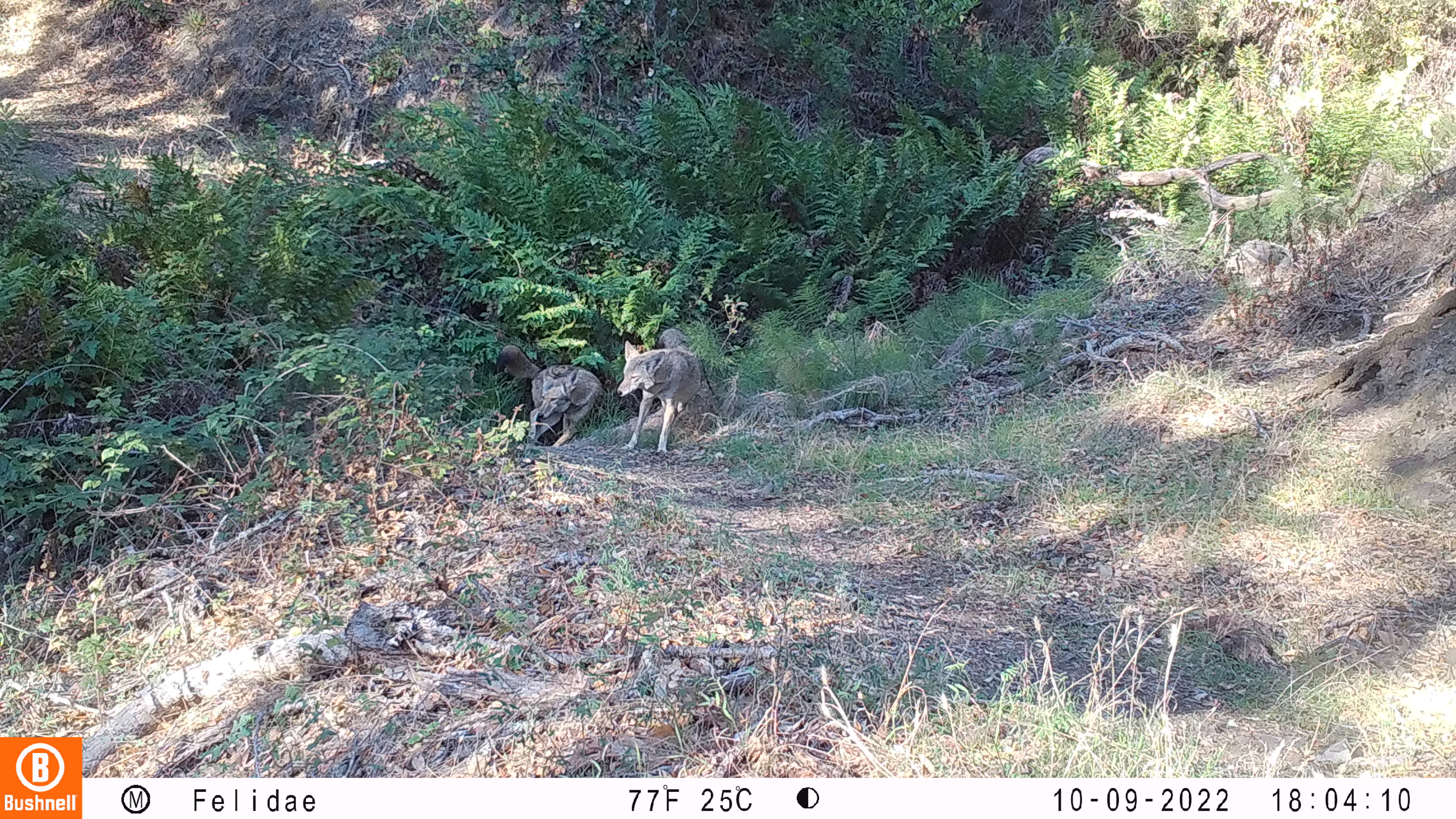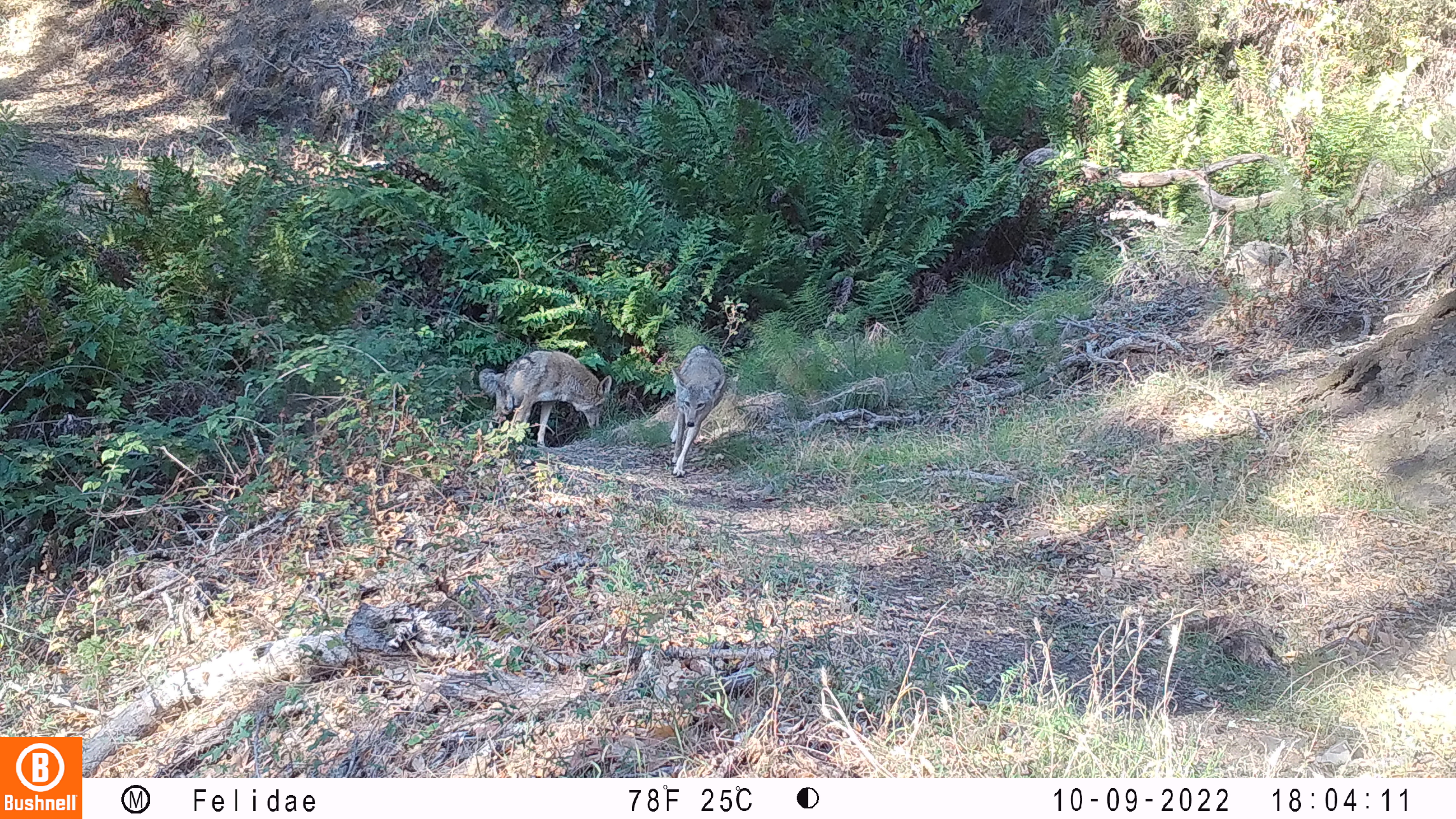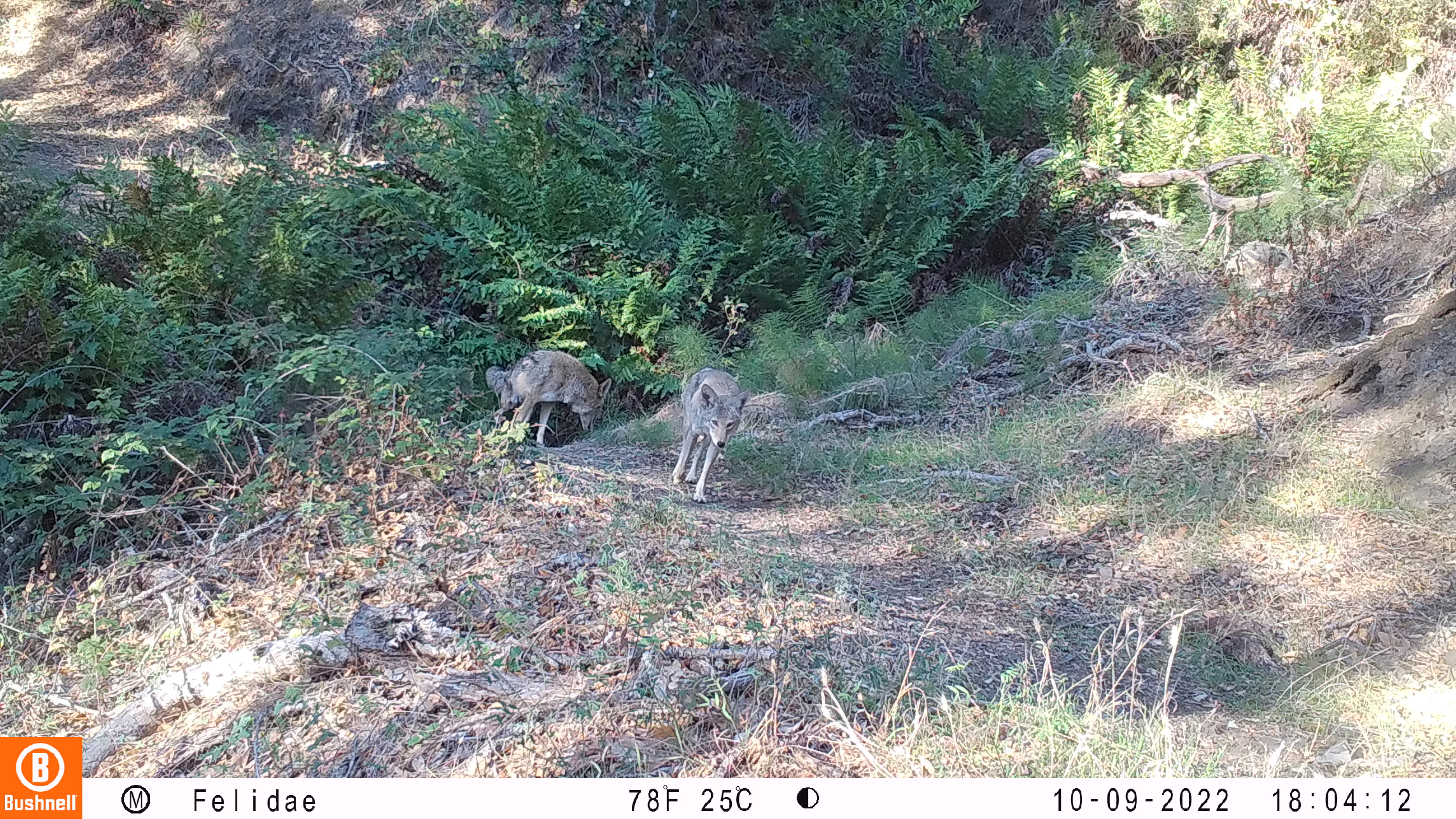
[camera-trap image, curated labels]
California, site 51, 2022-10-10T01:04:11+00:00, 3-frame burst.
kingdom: Animalia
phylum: Chordata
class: Mammalia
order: Carnivora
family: Canidae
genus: Canis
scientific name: Canis latrans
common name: coyote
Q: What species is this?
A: Coyote (Canis latrans).